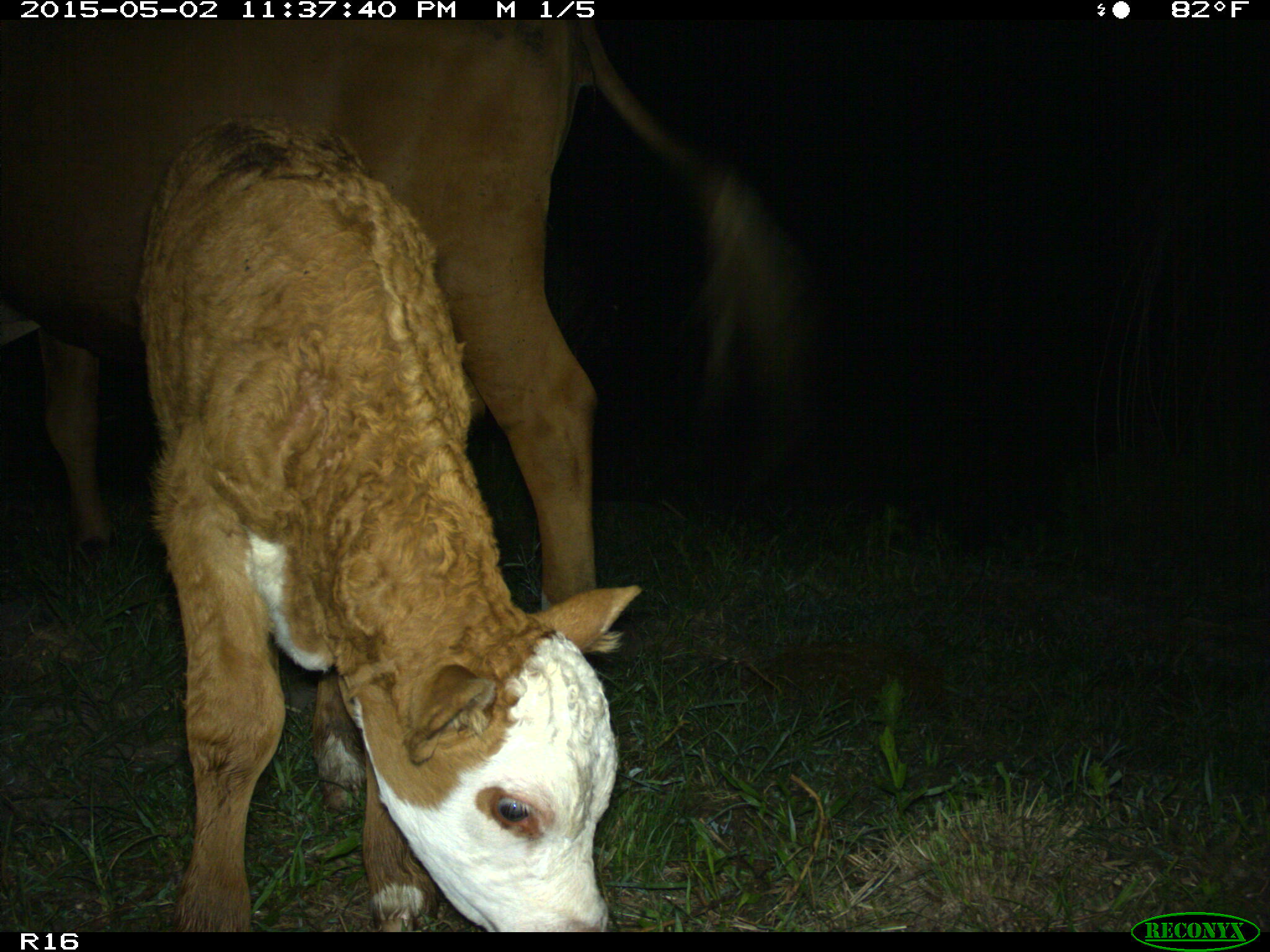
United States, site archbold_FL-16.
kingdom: Animalia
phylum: Chordata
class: Mammalia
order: Artiodactyla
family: Bovidae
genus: Bos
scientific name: Bos taurus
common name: domestic cow